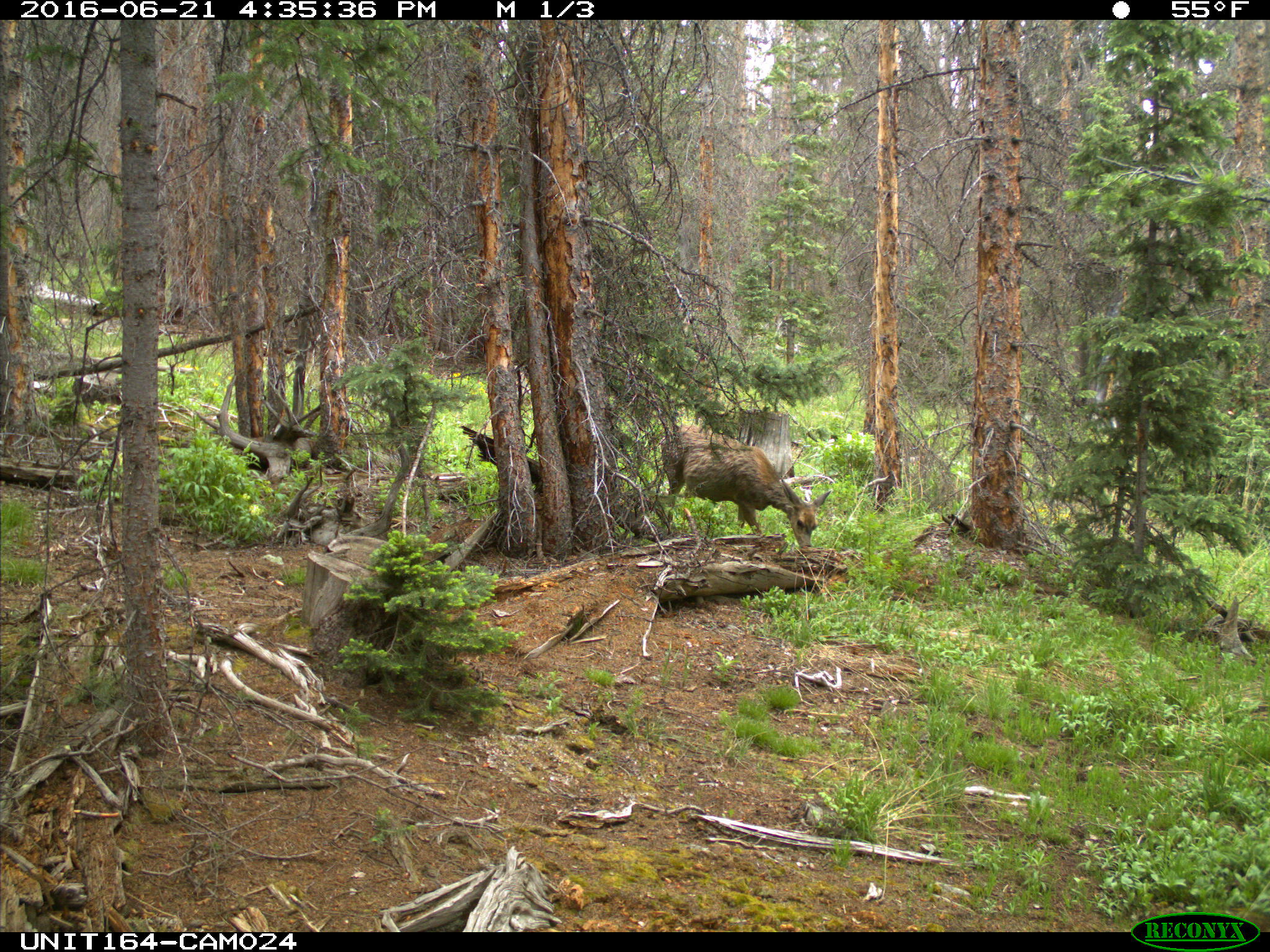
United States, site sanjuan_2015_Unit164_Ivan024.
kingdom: Animalia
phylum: Chordata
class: Mammalia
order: Artiodactyla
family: Cervidae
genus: Odocoileus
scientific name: Odocoileus hemionus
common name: mule deer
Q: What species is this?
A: Odocoileus hemionus (mule deer).